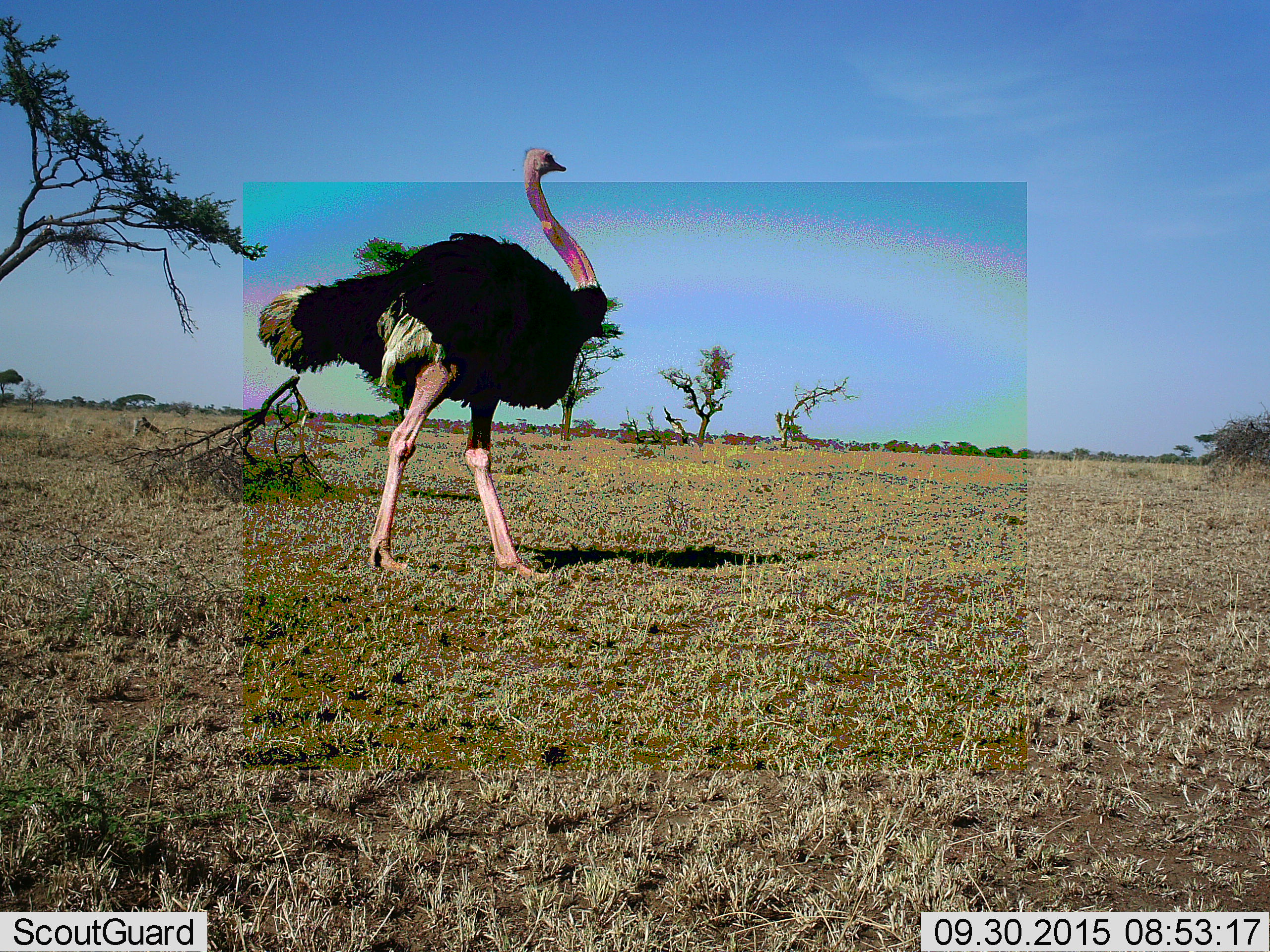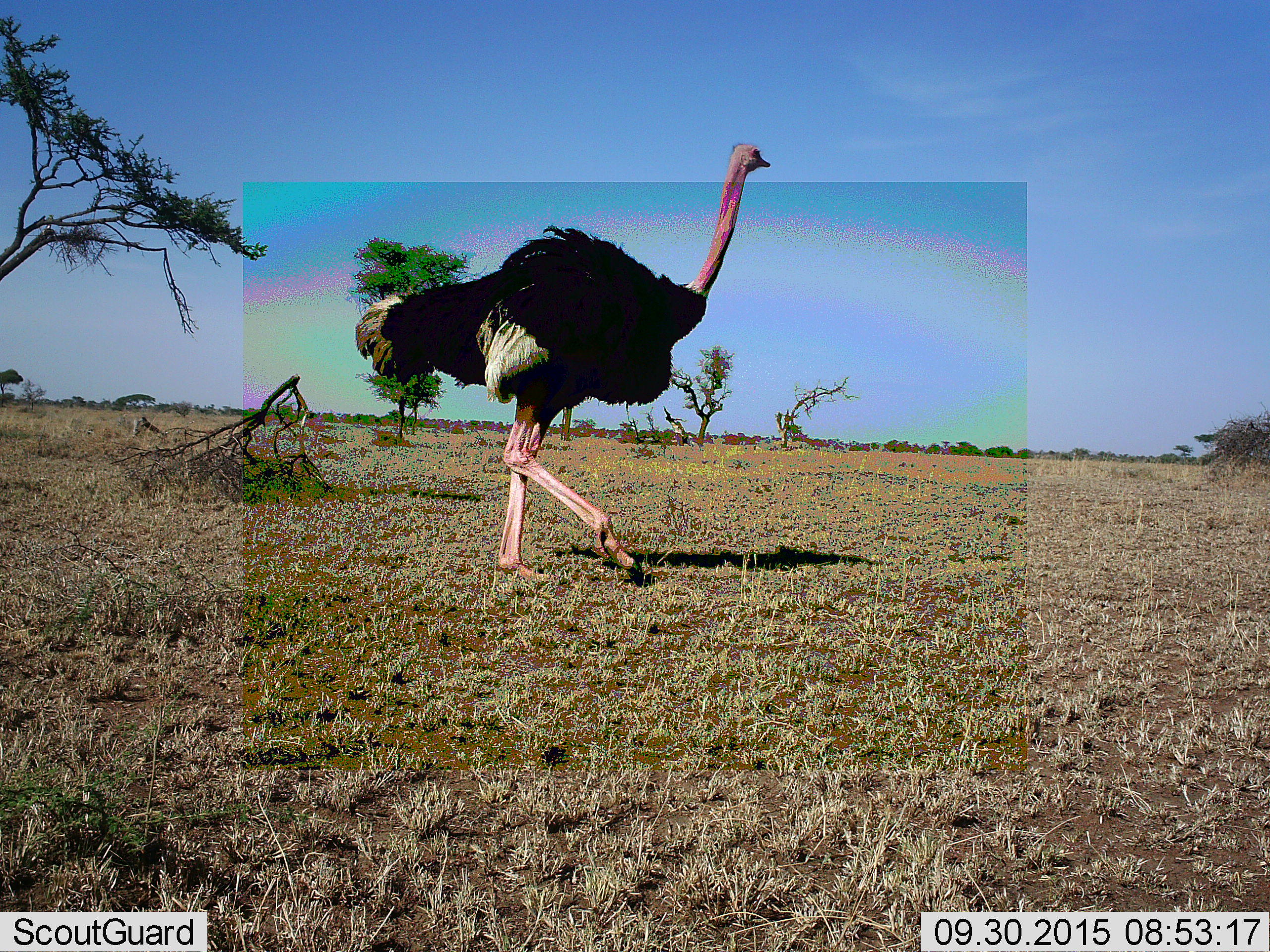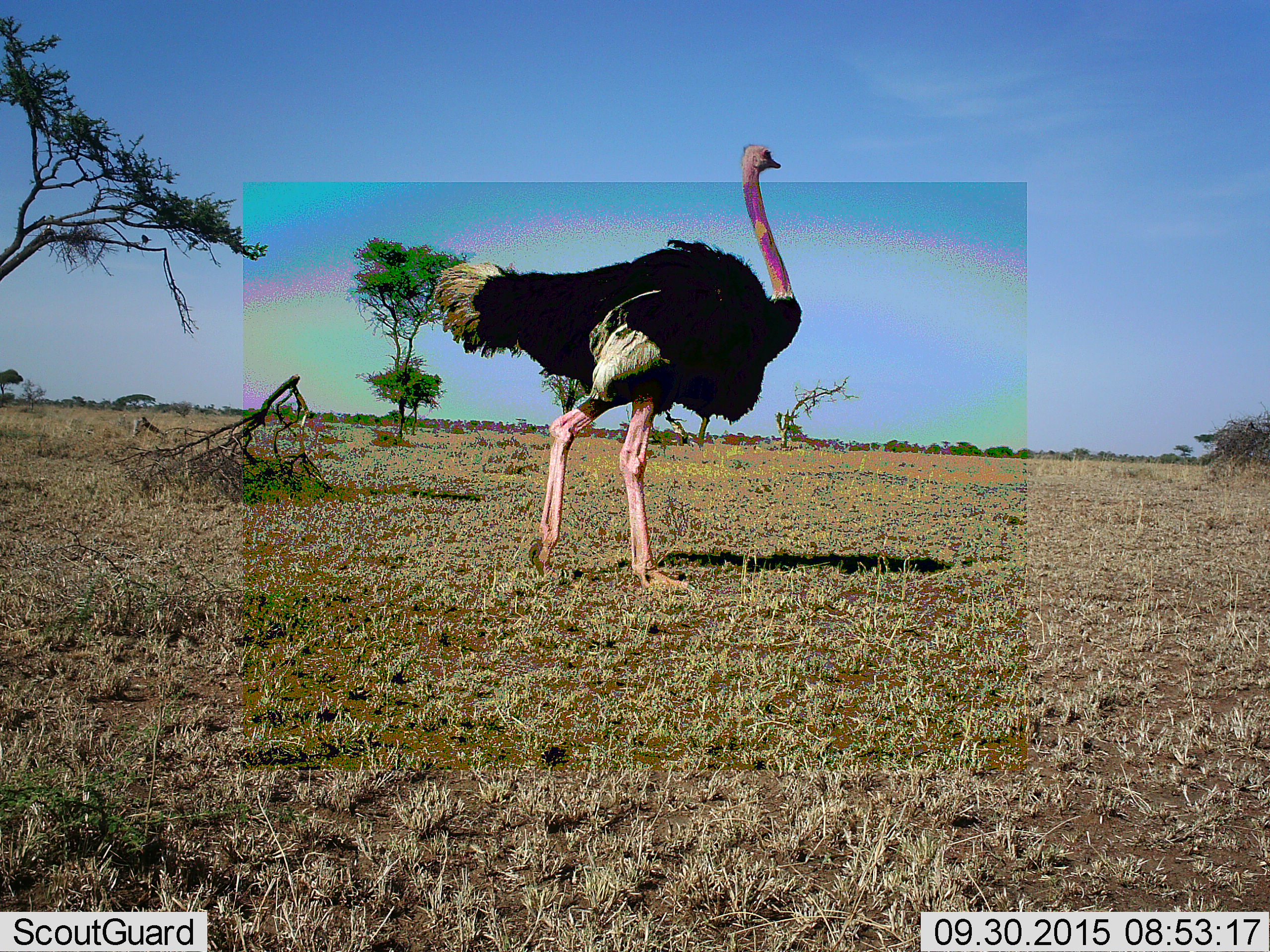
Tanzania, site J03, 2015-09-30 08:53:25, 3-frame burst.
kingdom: Animalia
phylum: Chordata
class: Aves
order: Struthioniformes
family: Struthionidae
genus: Struthio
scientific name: Struthio camelus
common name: ostrich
Ostrich (Struthio camelus), count 1. Behavior (volunteer vote fractions): standing 10%, resting 0%, moving 90%, interacting 0%. Young present (vote fraction): 0%. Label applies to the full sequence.